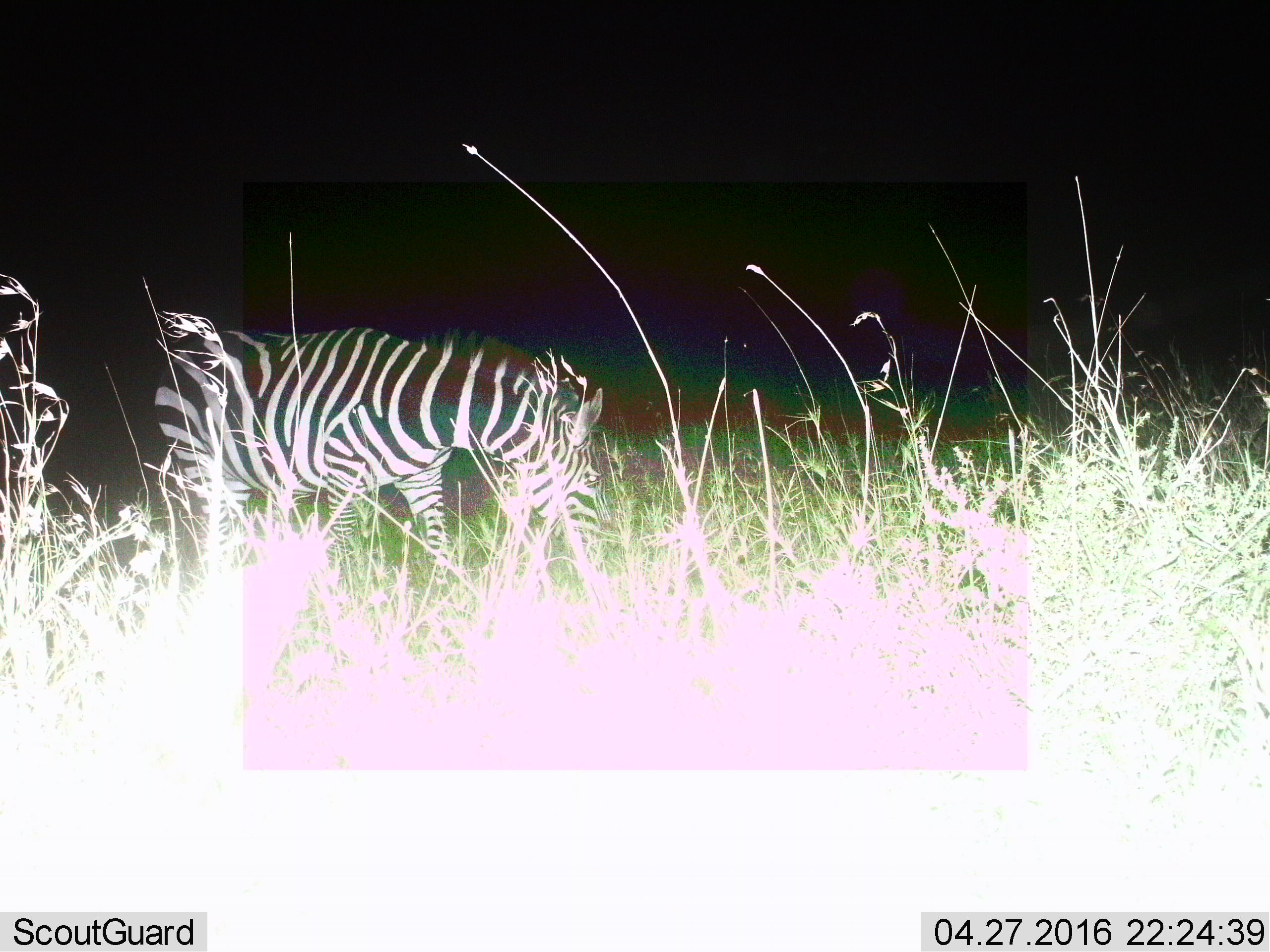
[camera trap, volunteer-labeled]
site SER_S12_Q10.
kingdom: Animalia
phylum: Chordata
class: Mammalia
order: Perissodactyla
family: Equidae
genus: Equus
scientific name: Equus quagga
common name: plains zebra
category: zebraplains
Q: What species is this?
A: Zebraplains (plains zebra) (Equus quagga).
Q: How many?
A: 1.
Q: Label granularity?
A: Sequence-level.